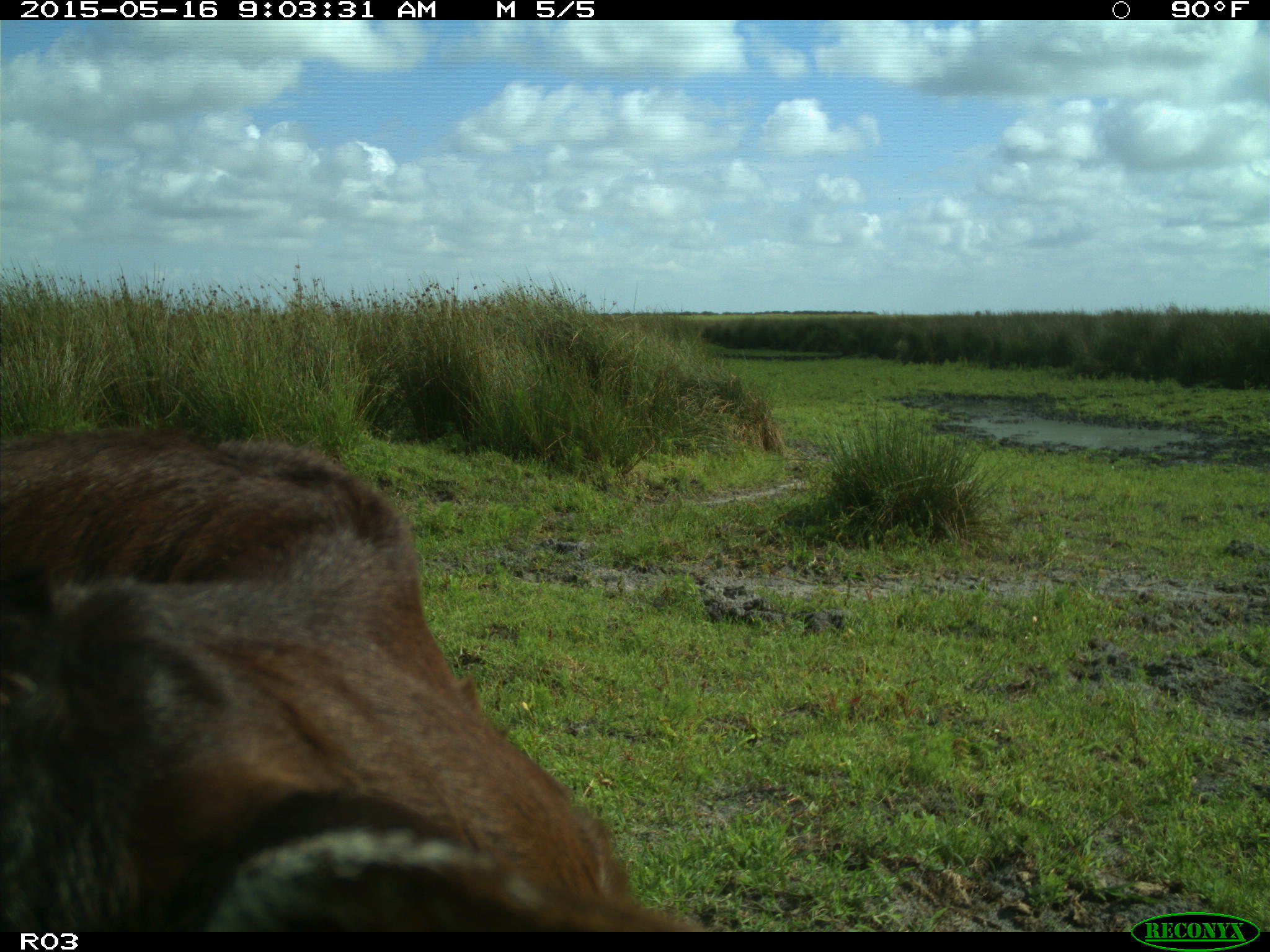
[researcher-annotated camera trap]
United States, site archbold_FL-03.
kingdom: Animalia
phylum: Chordata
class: Mammalia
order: Artiodactyla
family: Bovidae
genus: Bos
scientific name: Bos taurus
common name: domestic cow